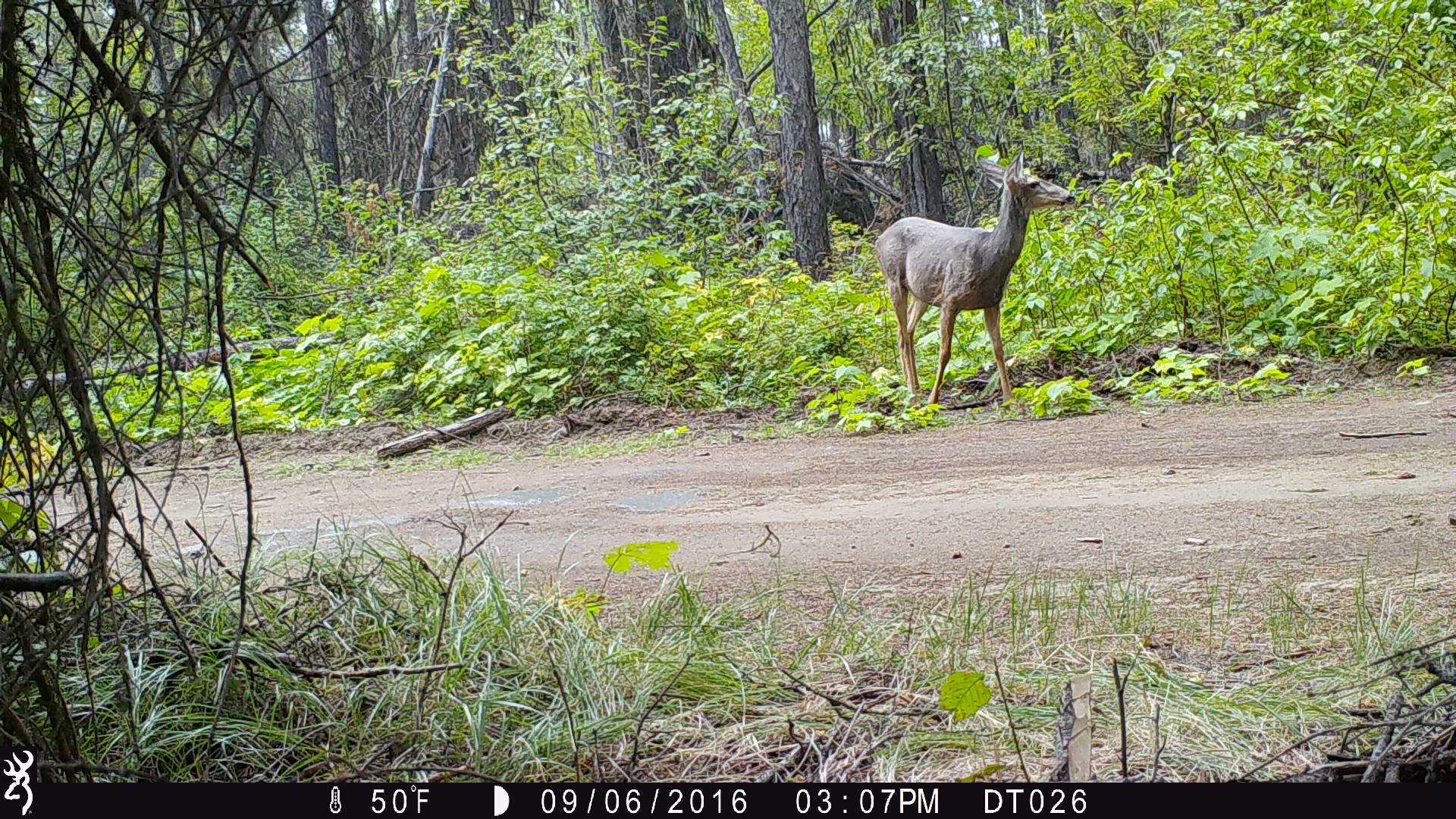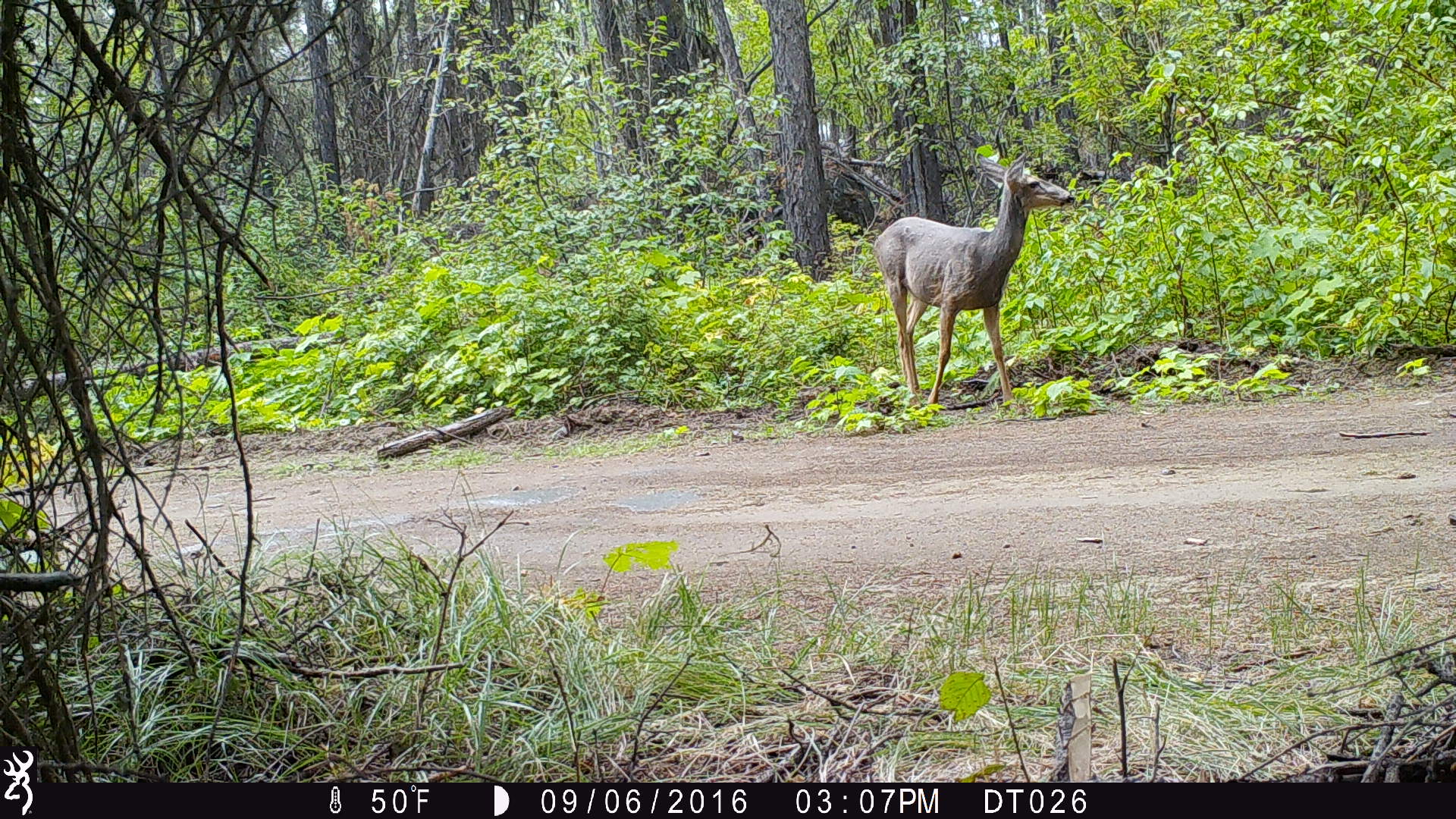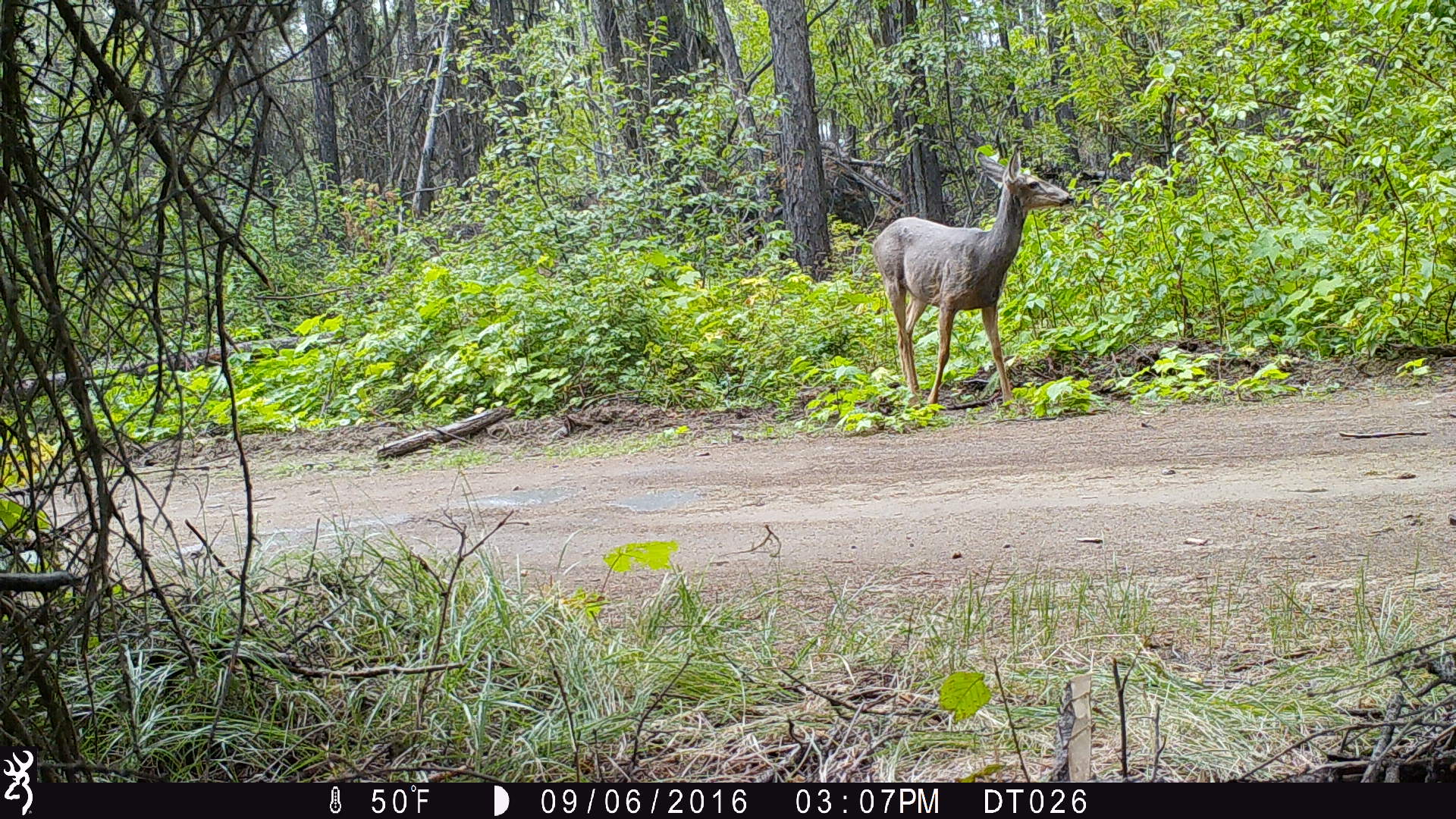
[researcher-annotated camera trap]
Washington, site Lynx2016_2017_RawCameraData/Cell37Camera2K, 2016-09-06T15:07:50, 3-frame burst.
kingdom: Animalia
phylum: Chordata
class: Mammalia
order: Artiodactyla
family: Cervidae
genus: Odocoileus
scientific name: Odocoileus hemionus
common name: mule deer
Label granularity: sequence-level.